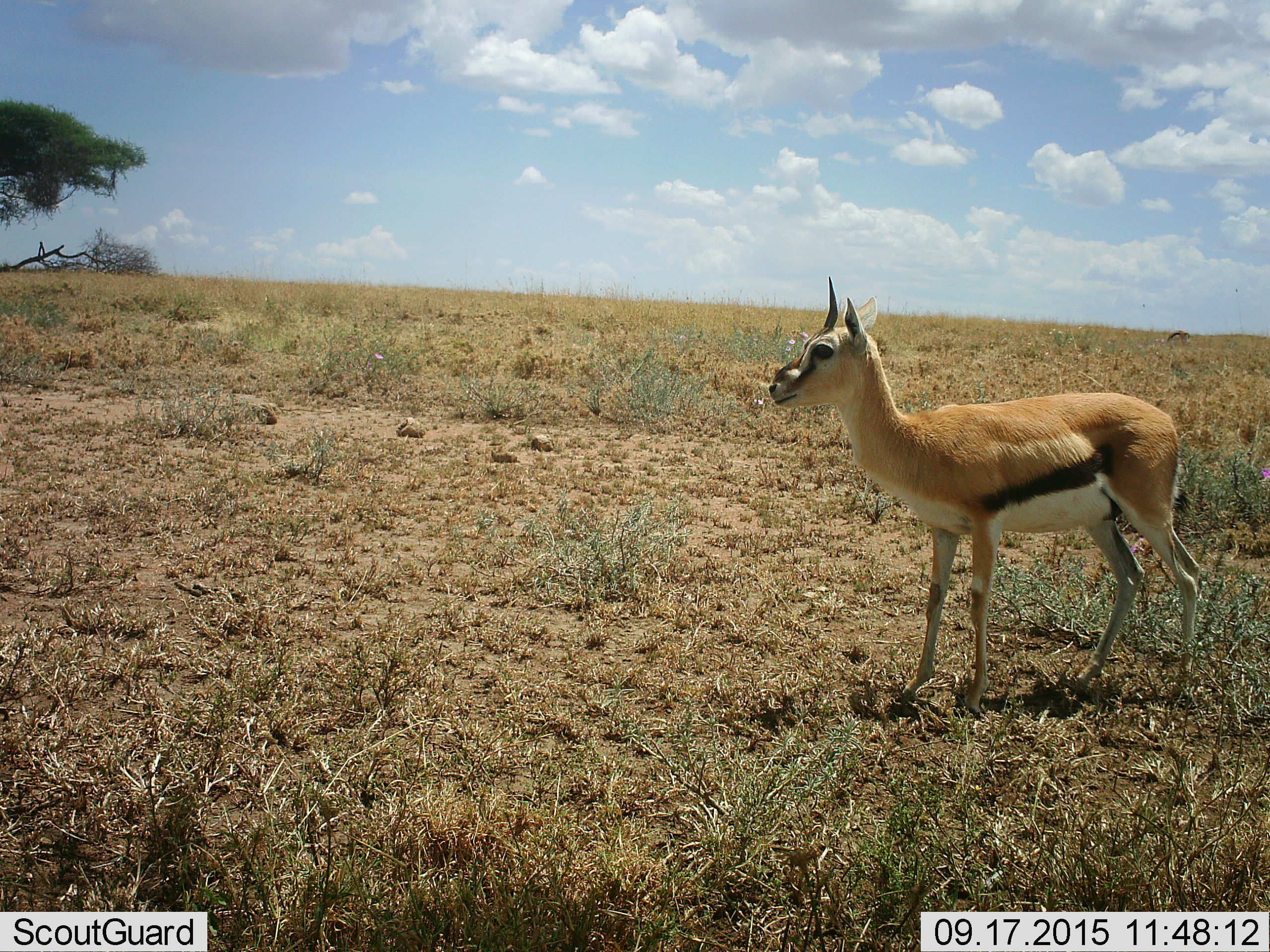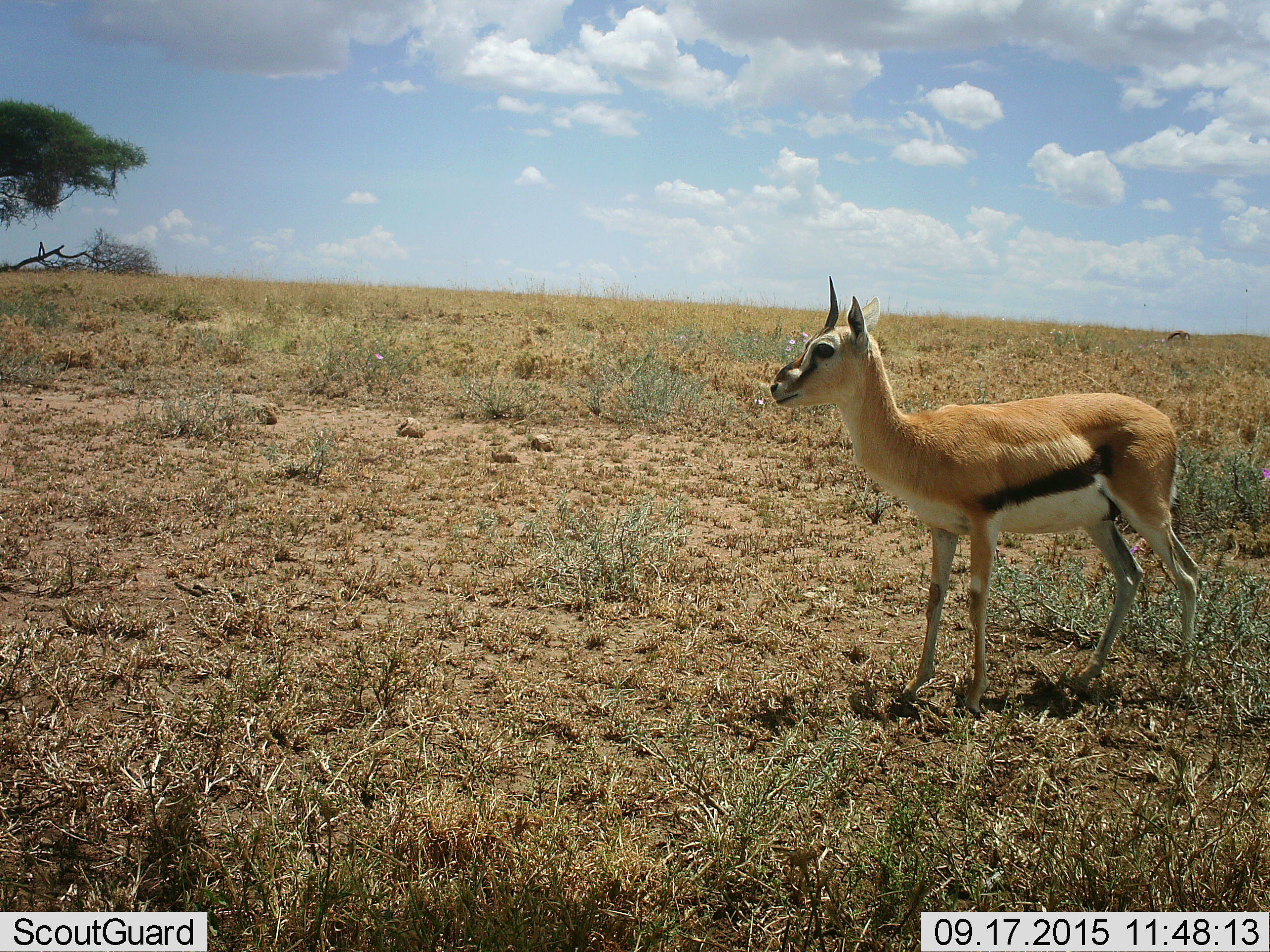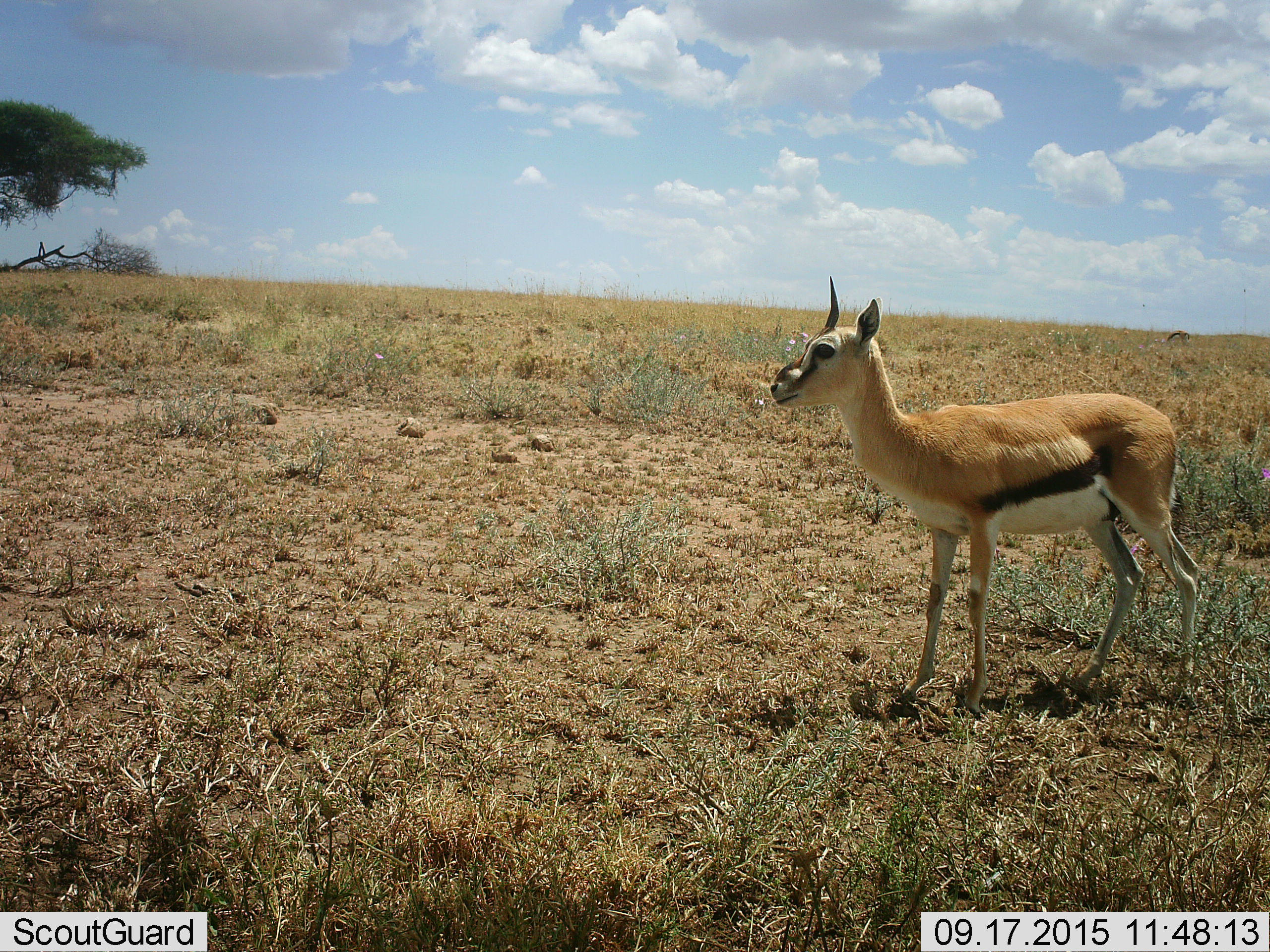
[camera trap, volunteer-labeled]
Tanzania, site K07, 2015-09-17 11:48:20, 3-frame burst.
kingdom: Animalia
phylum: Chordata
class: Mammalia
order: Artiodactyla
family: Bovidae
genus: Eudorcas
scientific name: Eudorcas thomsonii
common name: thomson's gazelle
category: gazellethomsons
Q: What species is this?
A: Gazellethomsons (thomson's gazelle) (Eudorcas thomsonii).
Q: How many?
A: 1.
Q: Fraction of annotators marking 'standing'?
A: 100%.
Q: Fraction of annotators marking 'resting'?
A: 0%.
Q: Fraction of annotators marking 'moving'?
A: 0%.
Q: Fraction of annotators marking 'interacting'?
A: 0%.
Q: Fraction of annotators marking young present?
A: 25%.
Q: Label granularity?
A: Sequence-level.